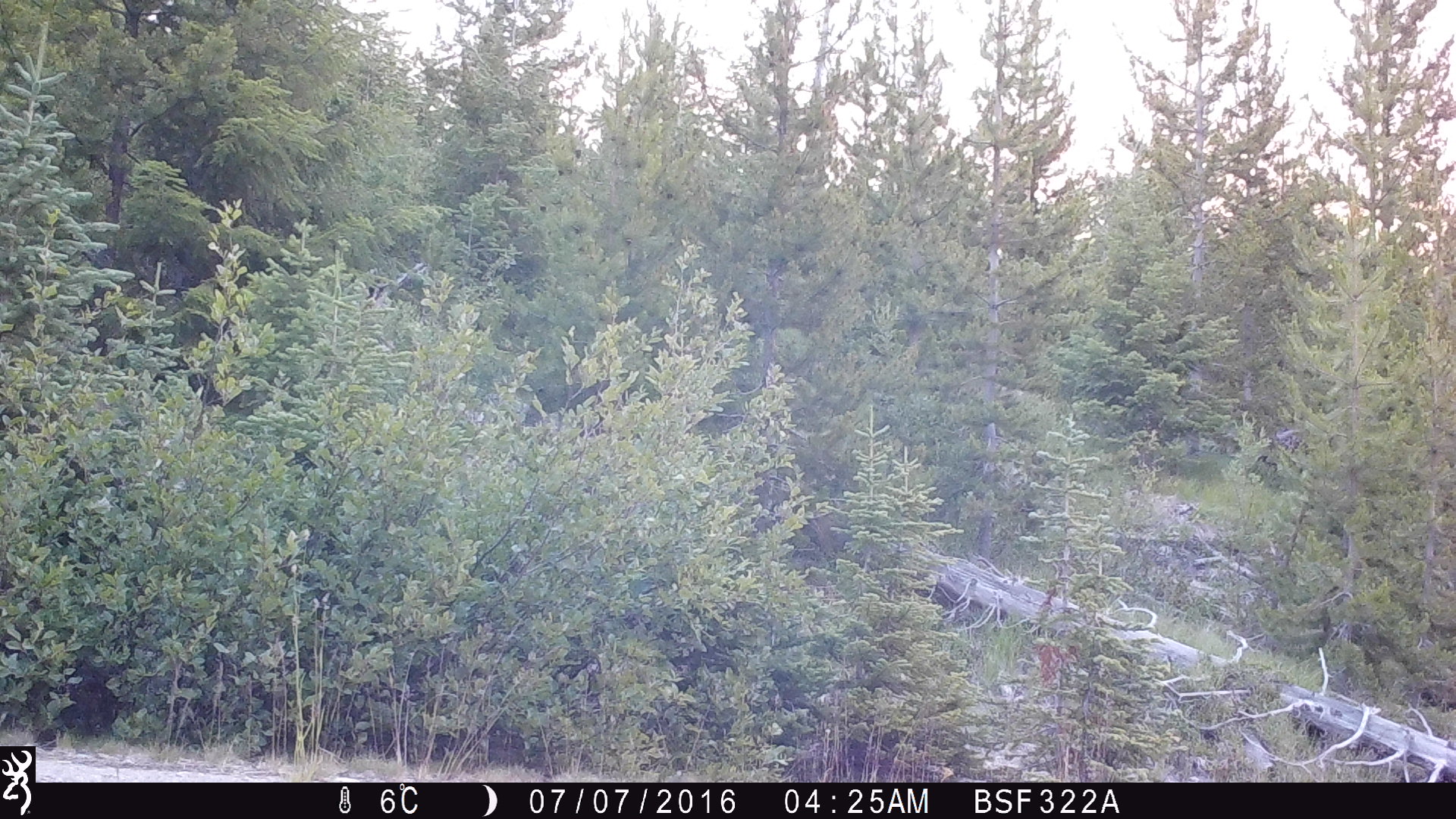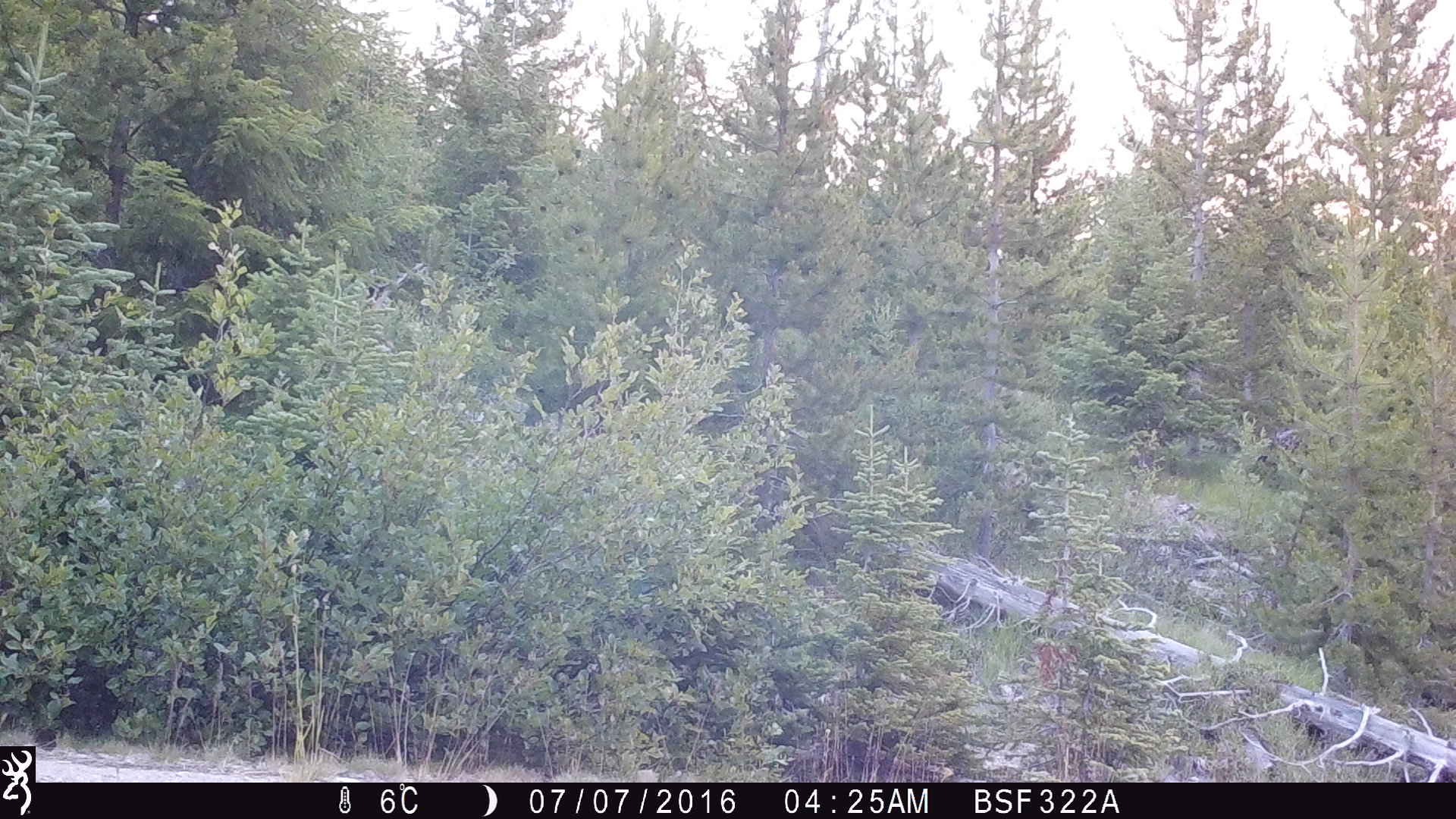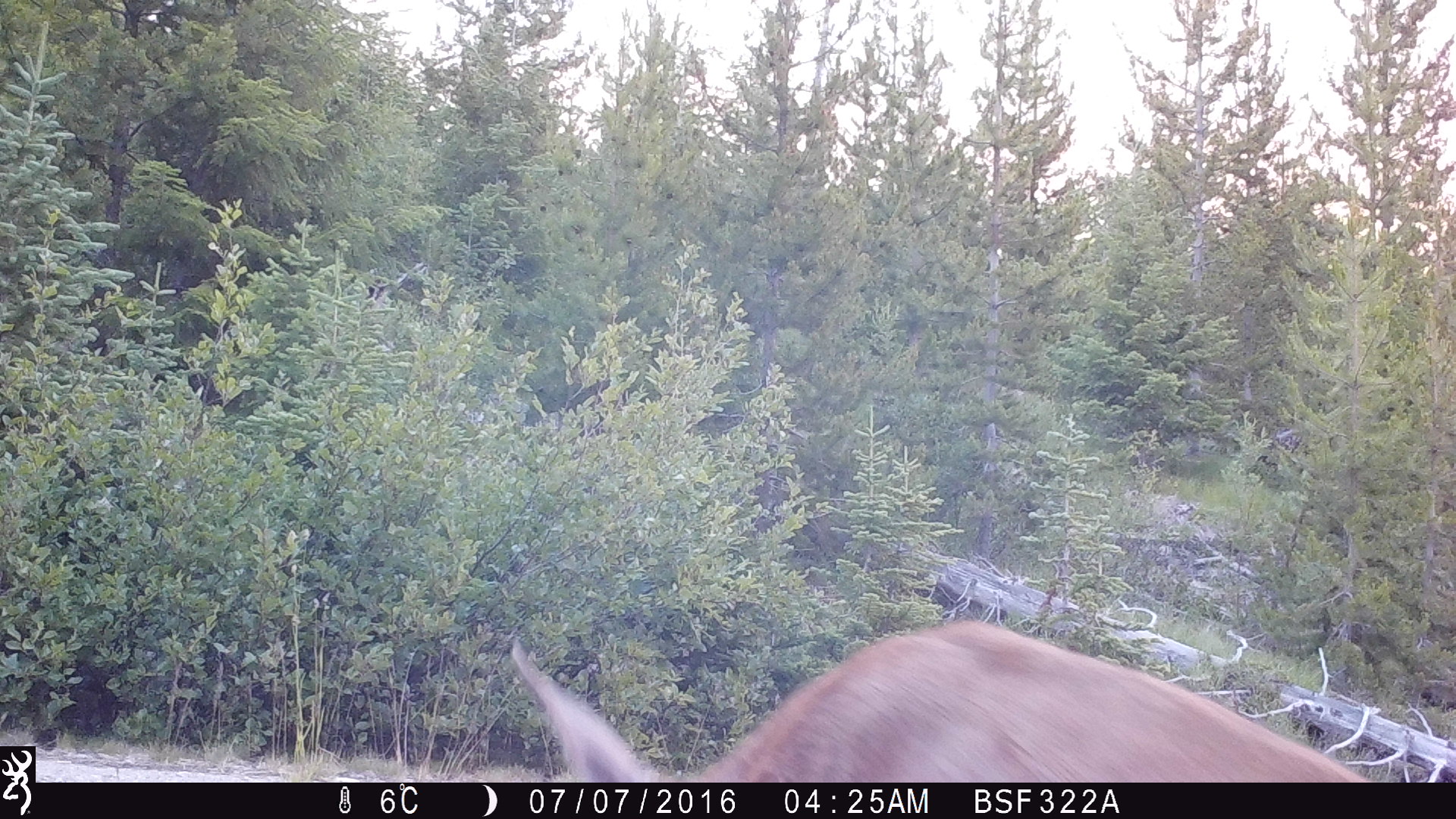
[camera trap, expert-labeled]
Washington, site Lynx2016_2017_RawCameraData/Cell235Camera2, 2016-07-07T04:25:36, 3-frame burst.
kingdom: Animalia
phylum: Chordata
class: Mammalia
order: Artiodactyla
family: Cervidae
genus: Odocoileus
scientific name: Odocoileus hemionus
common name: mule deer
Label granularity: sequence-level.